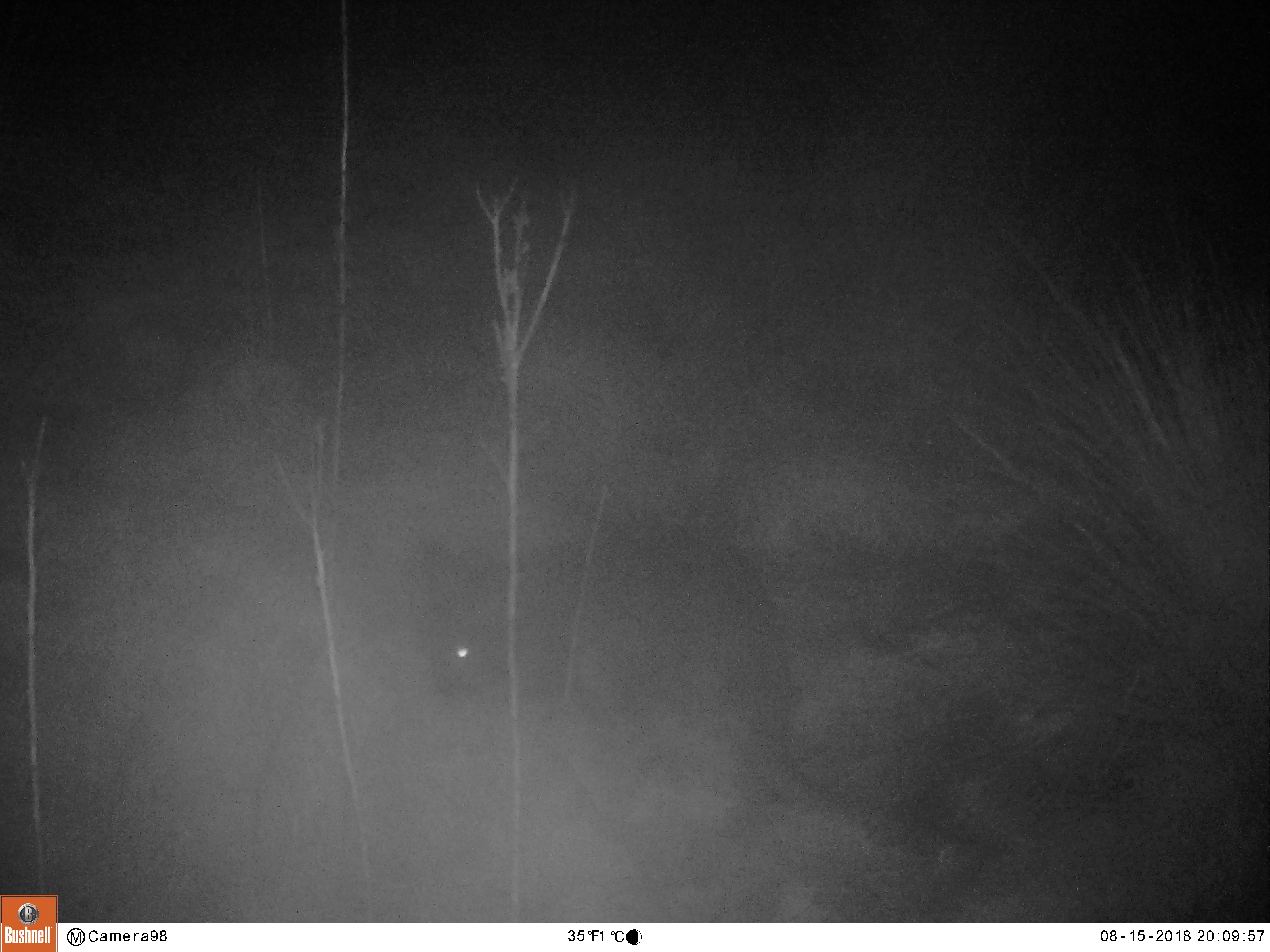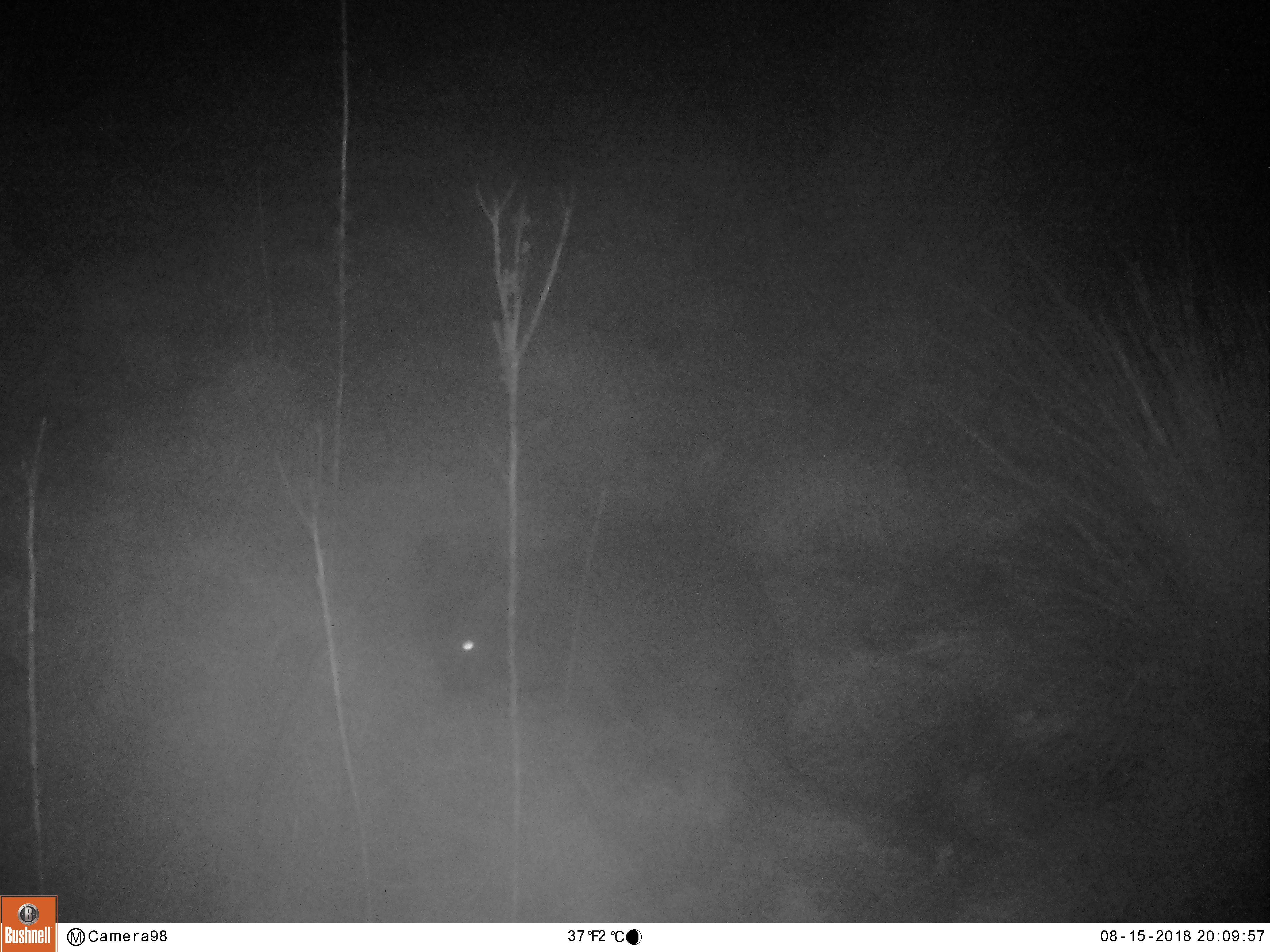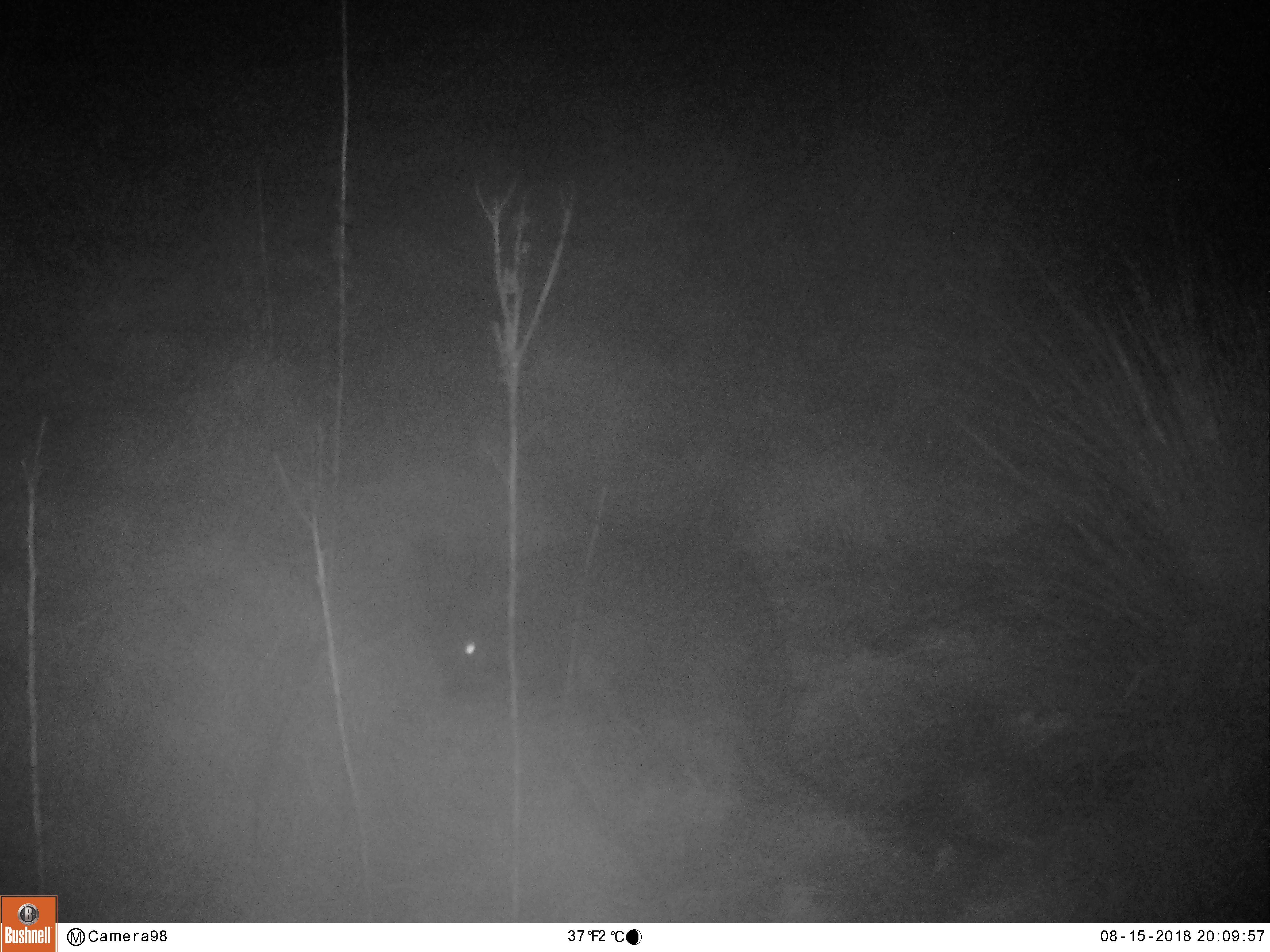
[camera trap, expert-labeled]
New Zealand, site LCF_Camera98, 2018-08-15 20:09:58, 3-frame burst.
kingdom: Animalia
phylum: Chordata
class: Mammalia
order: Diprotodontia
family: Macropodidae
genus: Notamacropus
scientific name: Notamacropus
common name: wallaby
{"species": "wallaby (Notamacropus)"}